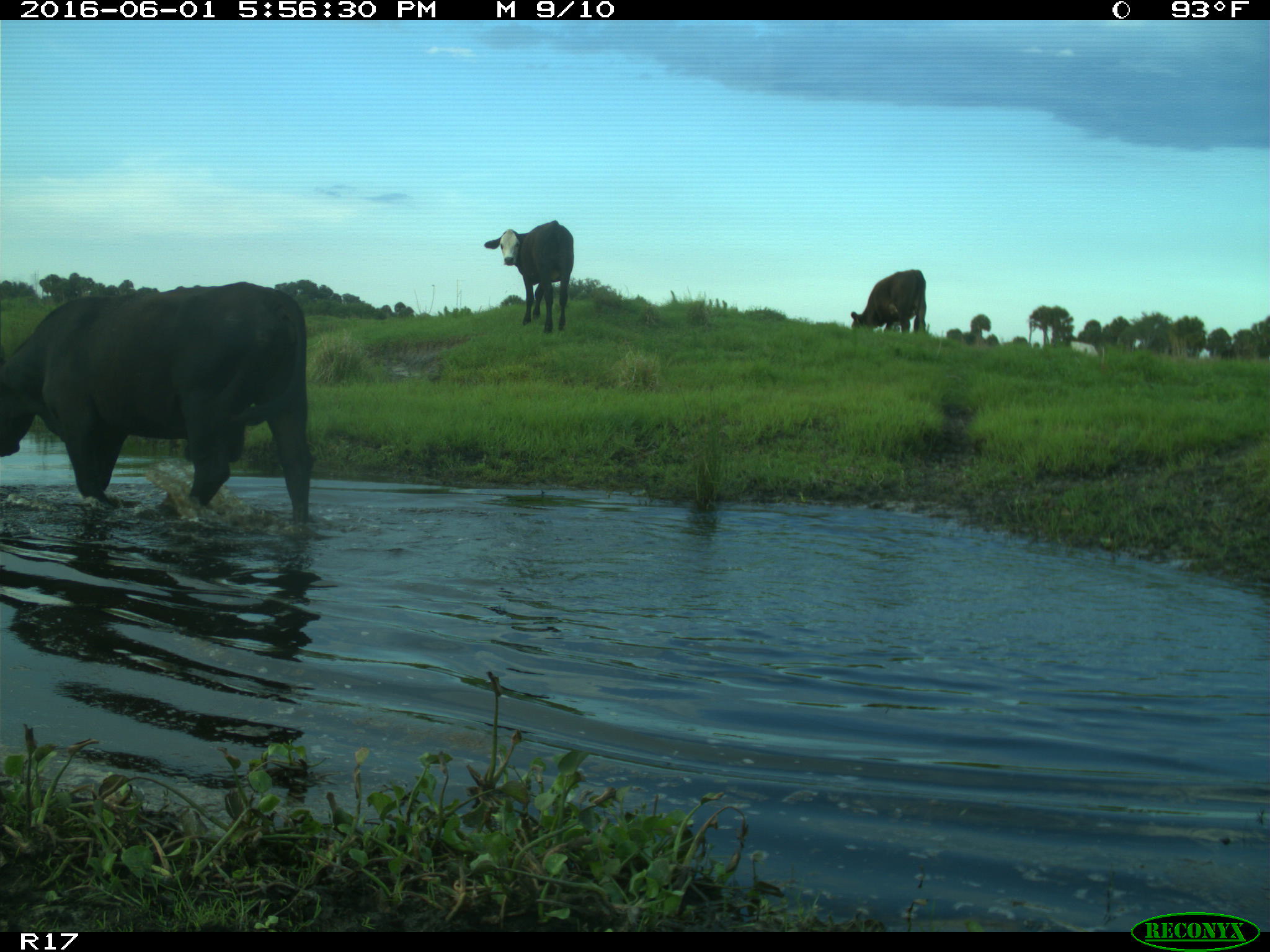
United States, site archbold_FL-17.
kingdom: Animalia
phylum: Chordata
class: Mammalia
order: Artiodactyla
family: Bovidae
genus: Bos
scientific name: Bos taurus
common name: domestic cow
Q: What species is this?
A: Bos taurus (domestic cow).